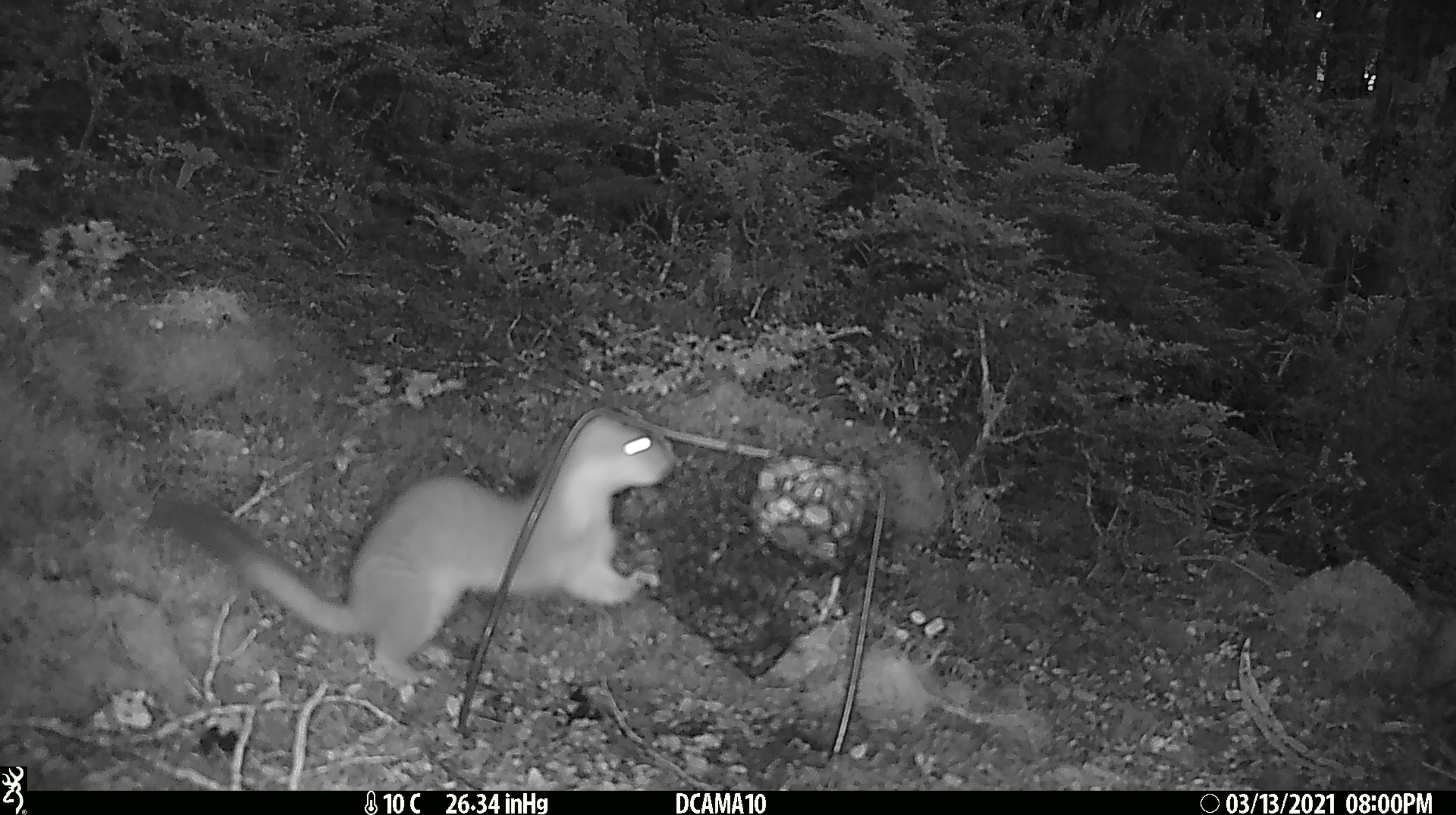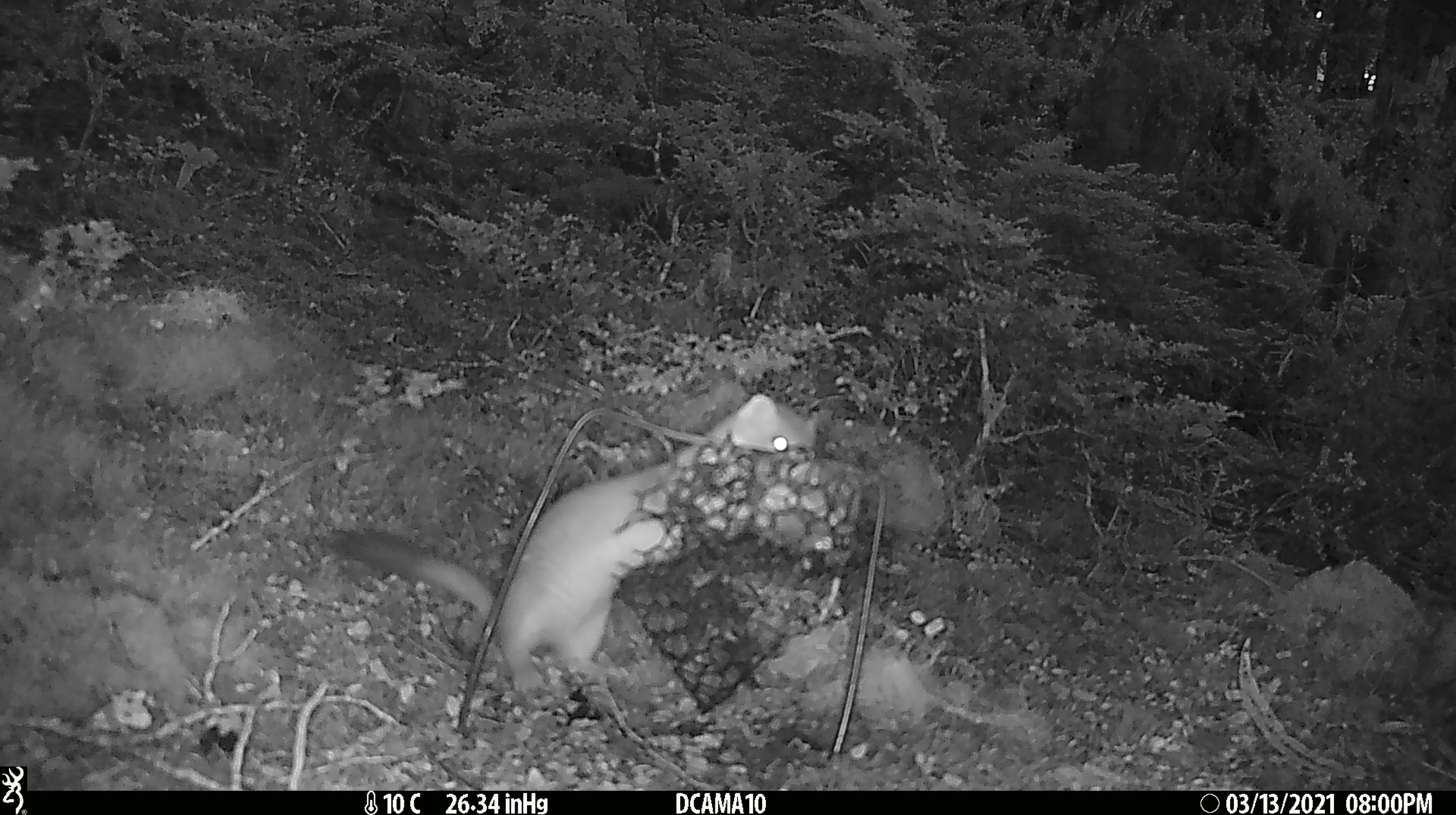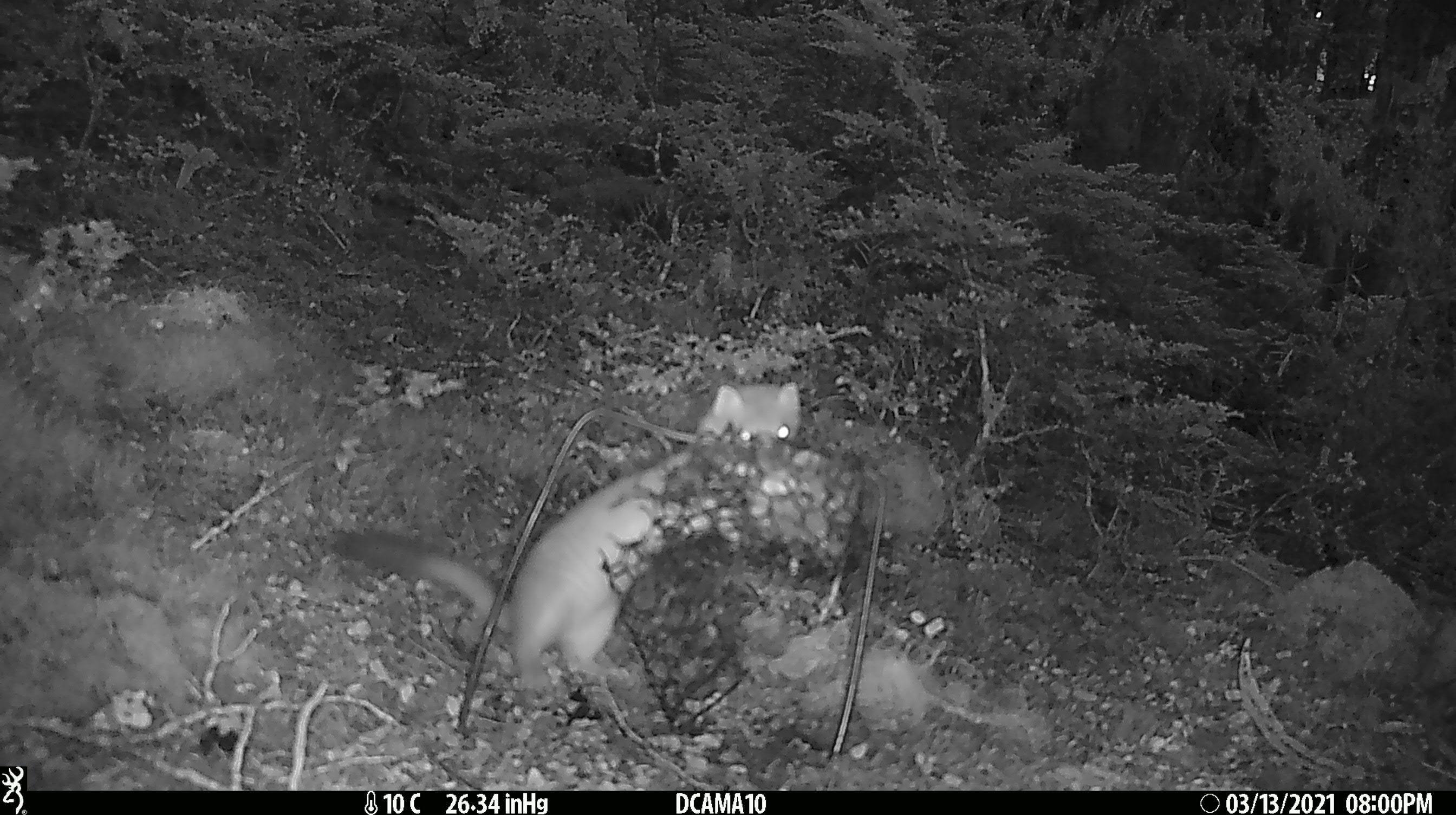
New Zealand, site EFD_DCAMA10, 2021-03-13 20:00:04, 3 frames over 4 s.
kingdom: Animalia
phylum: Chordata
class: Mammalia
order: Carnivora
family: Mustelidae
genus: Mustela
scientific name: Mustela erminea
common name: stoat